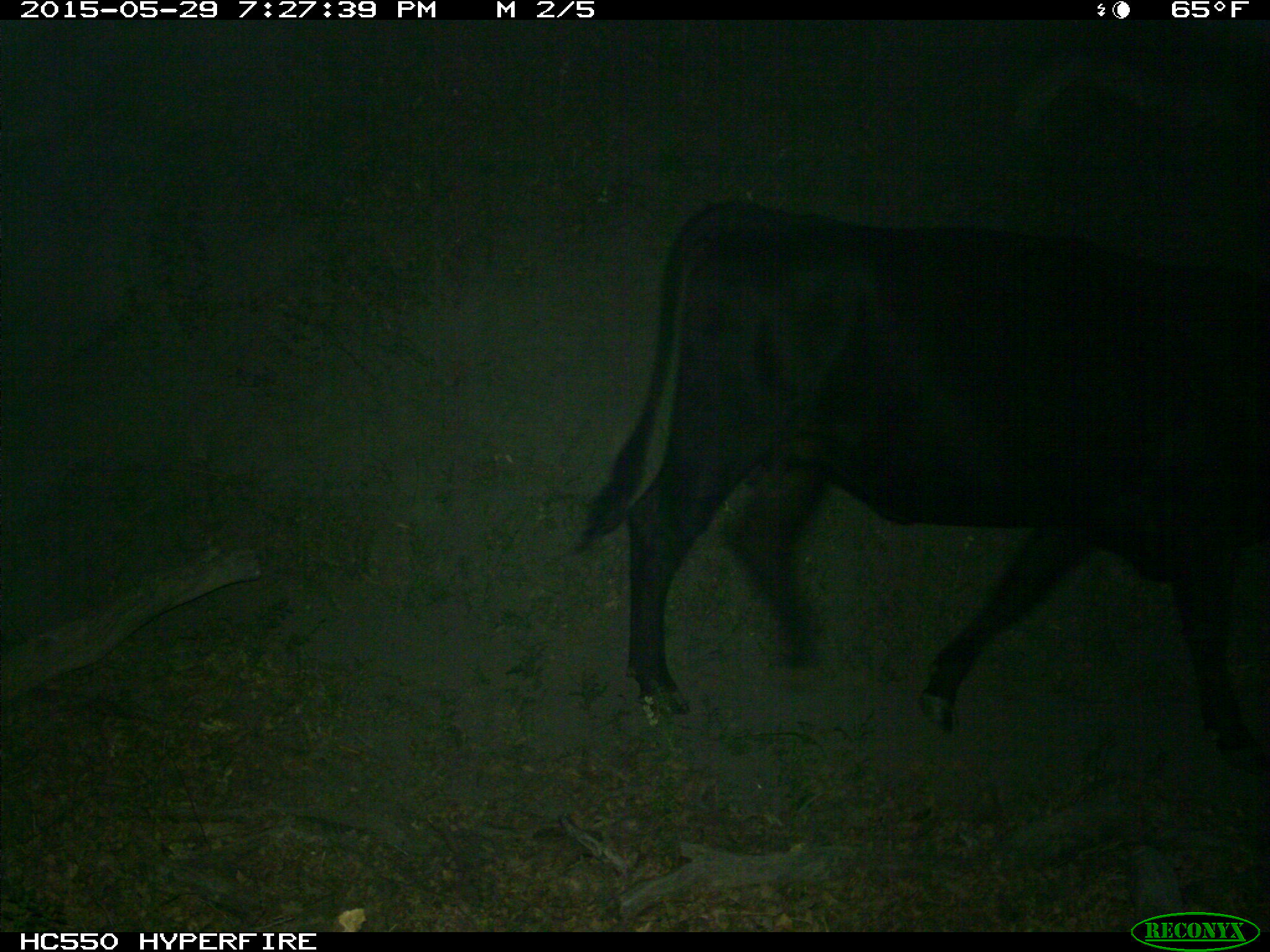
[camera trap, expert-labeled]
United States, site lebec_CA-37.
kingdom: Animalia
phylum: Chordata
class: Mammalia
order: Artiodactyla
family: Bovidae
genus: Bos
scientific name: Bos taurus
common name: domestic cow